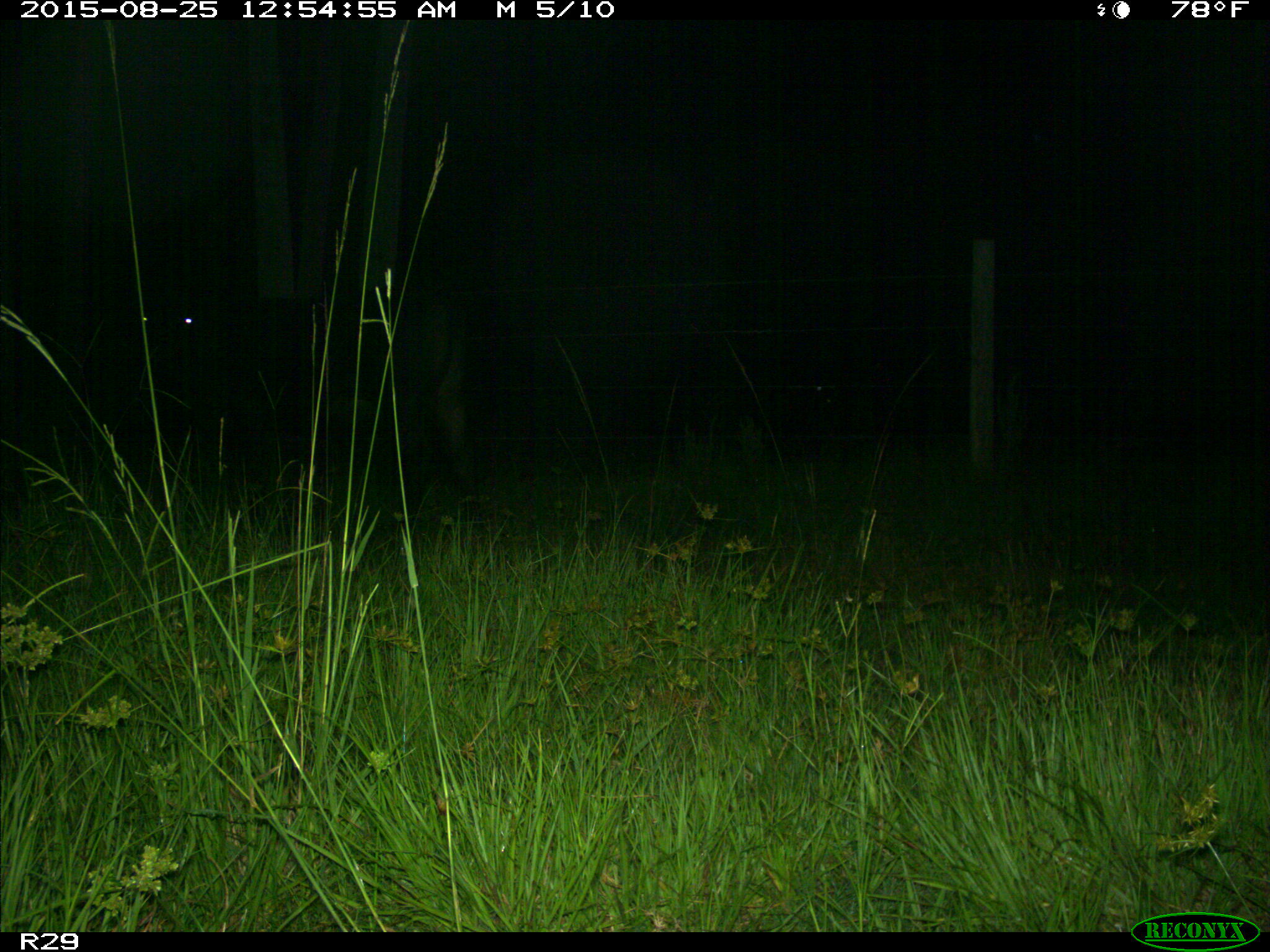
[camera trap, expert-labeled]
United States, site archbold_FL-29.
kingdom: Animalia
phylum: Chordata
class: Mammalia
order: Artiodactyla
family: Bovidae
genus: Bos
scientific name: Bos taurus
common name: domestic cow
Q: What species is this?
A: Bos taurus (domestic cow).